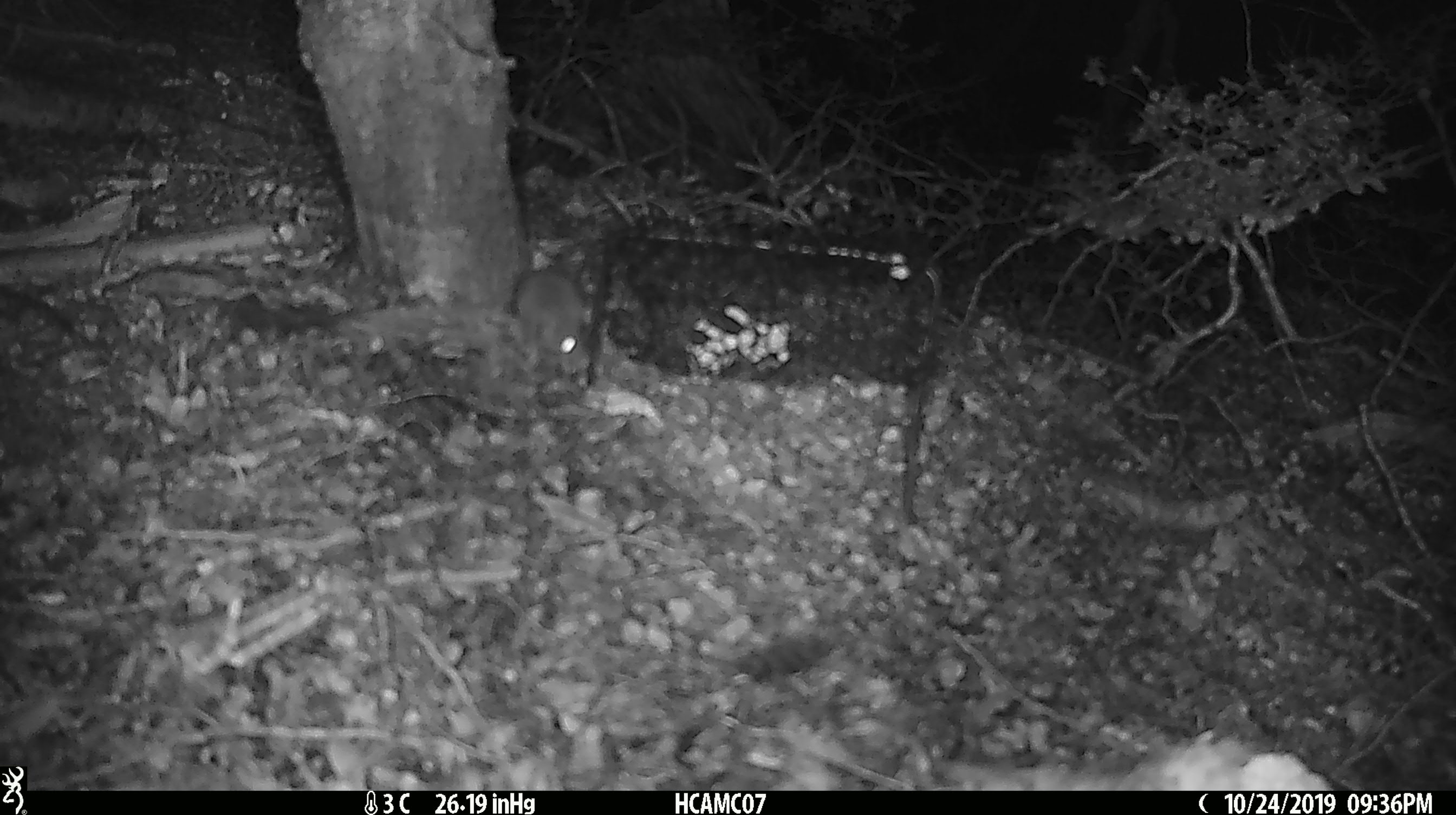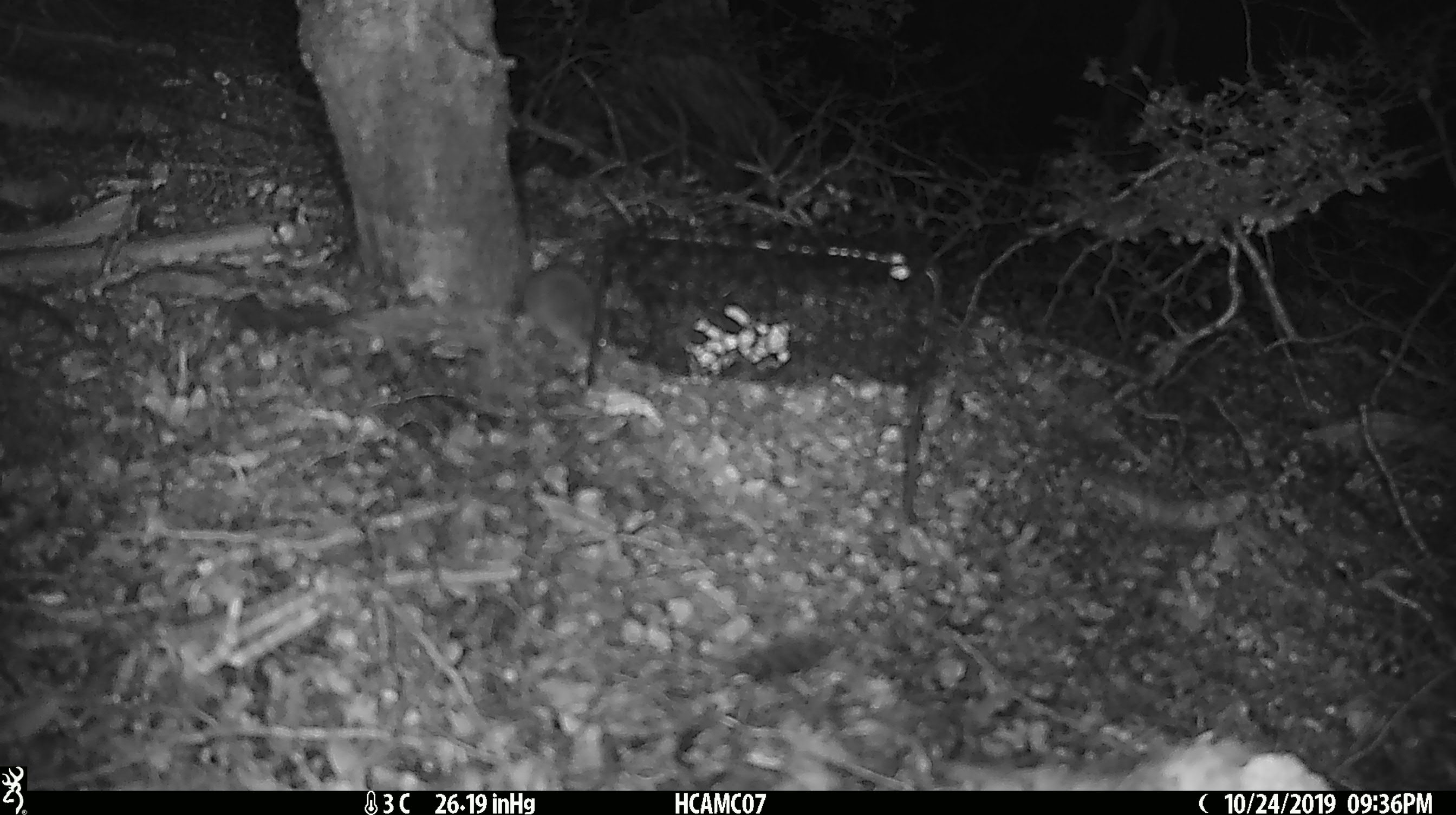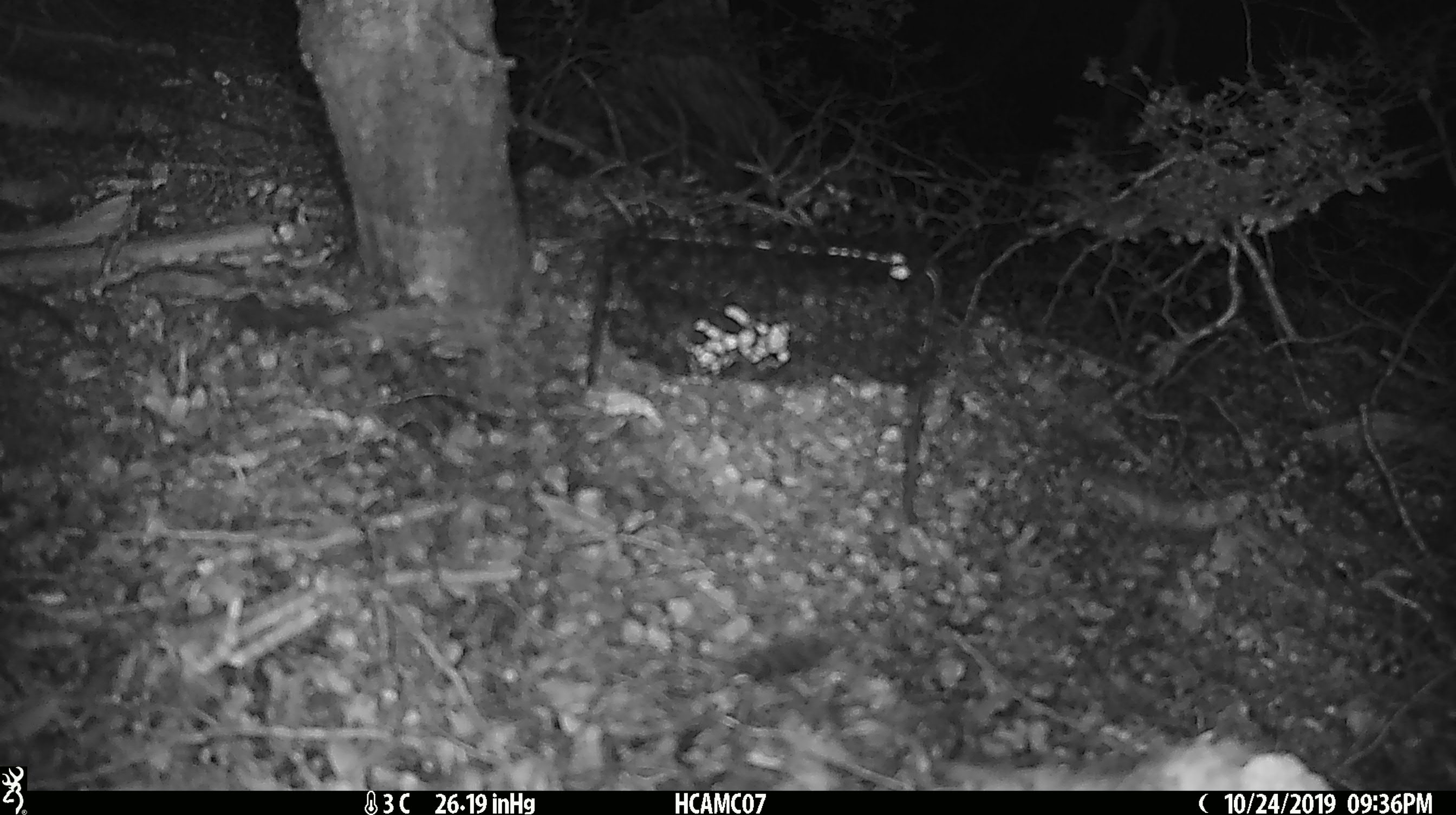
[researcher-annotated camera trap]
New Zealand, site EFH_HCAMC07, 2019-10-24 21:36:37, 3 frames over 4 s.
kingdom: Animalia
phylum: Chordata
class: Mammalia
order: Rodentia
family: Muridae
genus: Mus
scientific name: Mus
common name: mouse